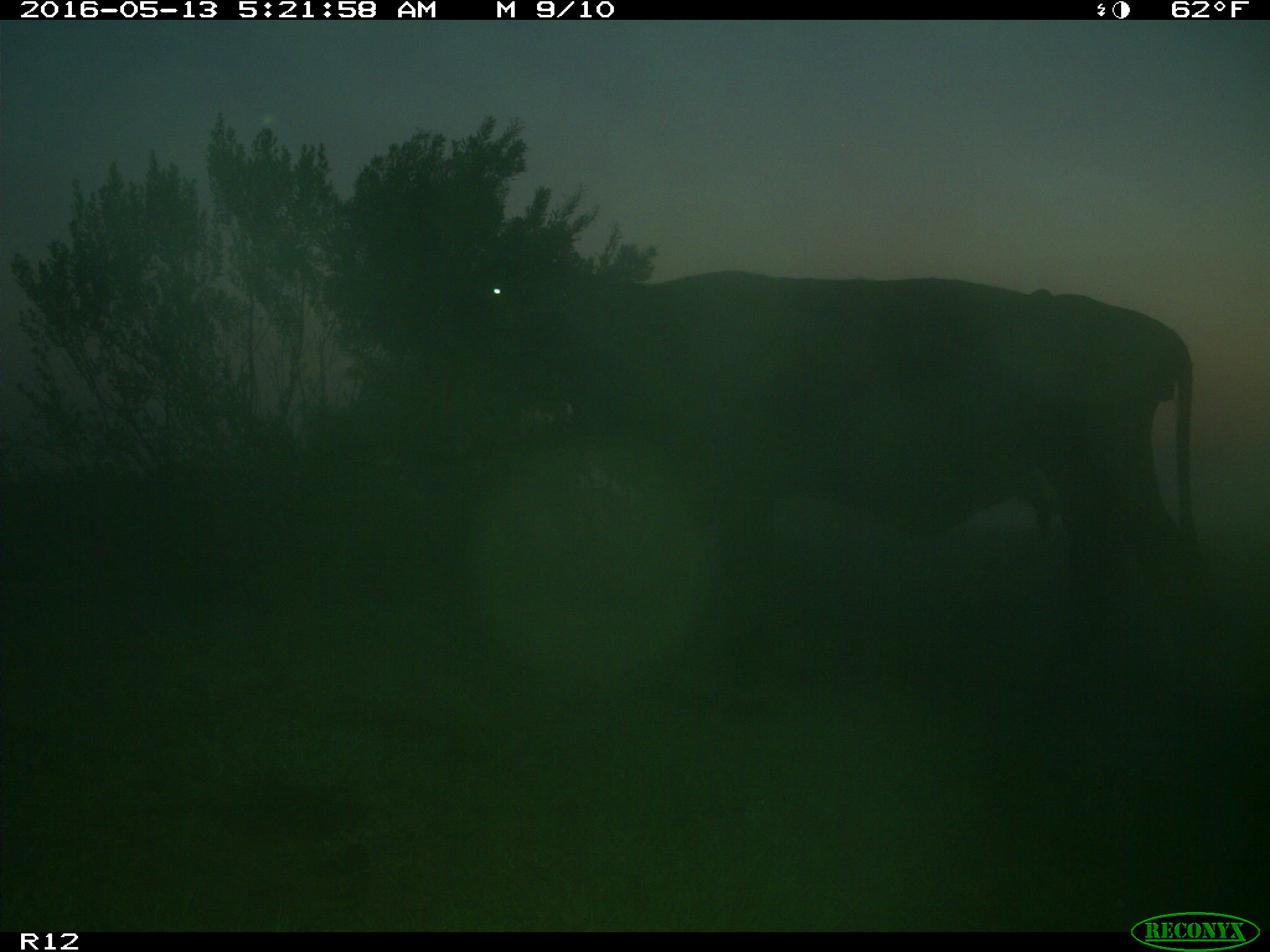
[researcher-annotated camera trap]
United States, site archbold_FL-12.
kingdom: Animalia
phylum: Chordata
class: Mammalia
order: Artiodactyla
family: Bovidae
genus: Bos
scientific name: Bos taurus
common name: domestic cow